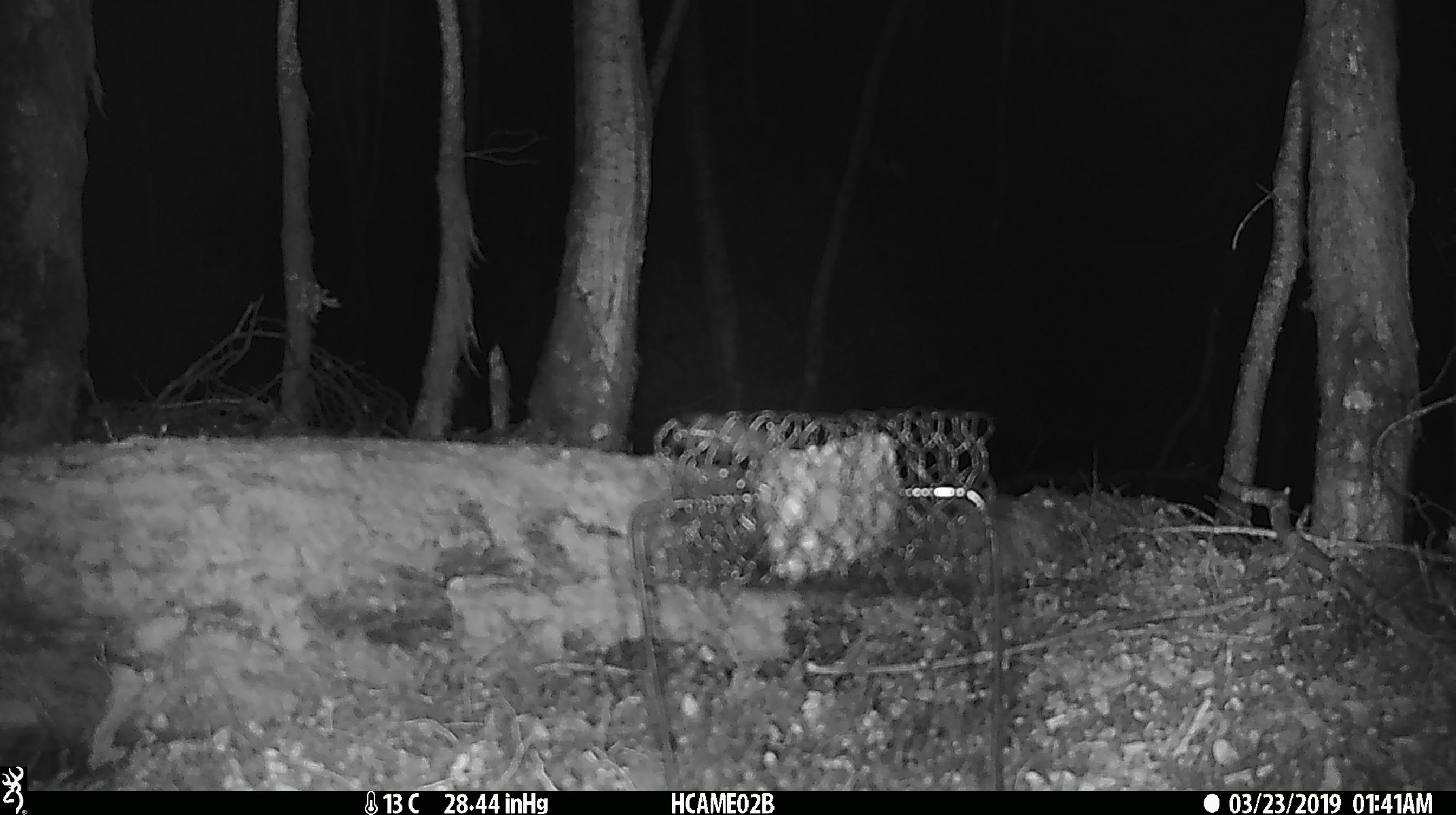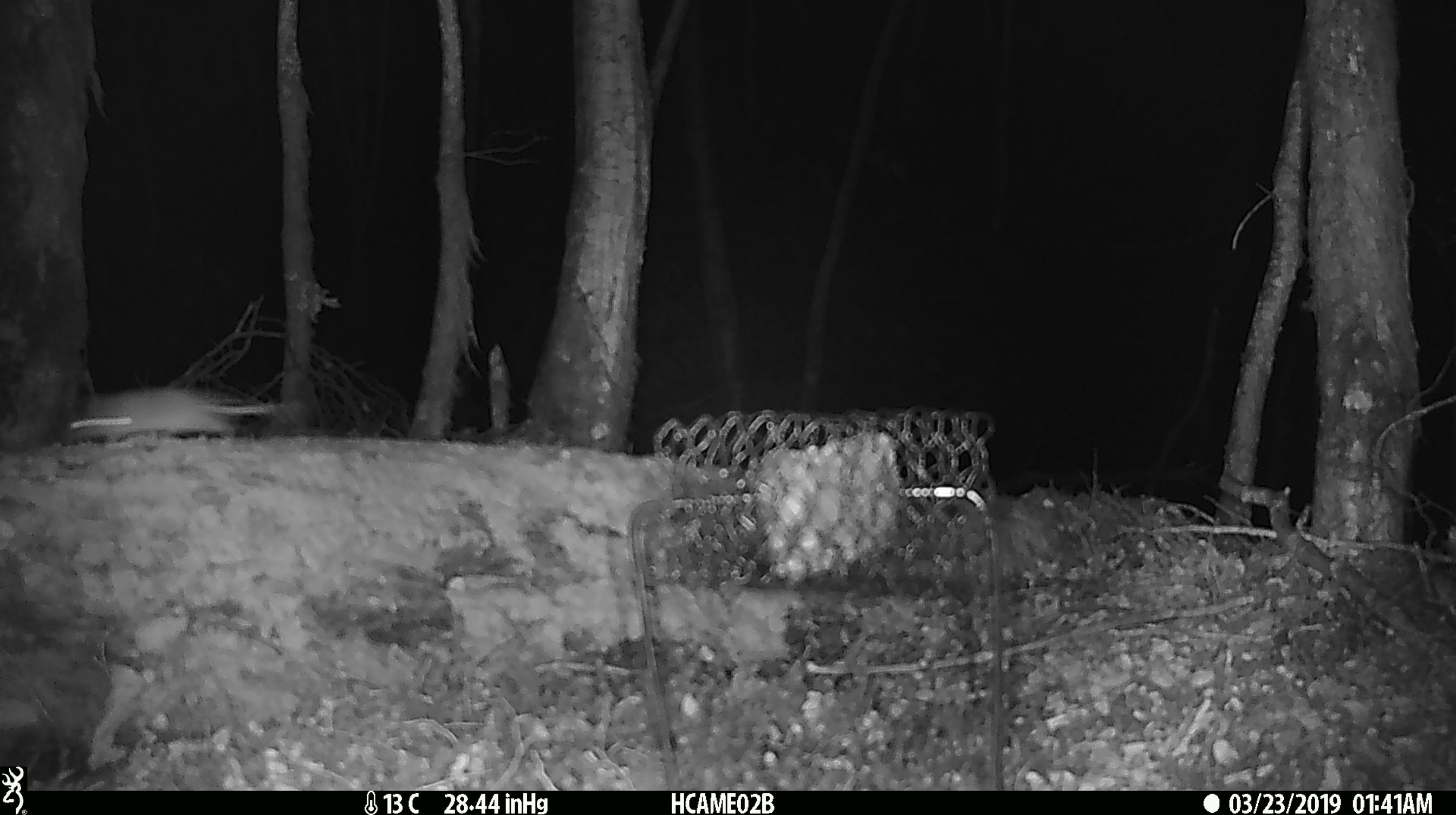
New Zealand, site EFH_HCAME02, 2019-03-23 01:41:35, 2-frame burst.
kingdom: Animalia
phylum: Chordata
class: Mammalia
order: Rodentia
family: Muridae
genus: Mus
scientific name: Mus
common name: mouse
Mouse (Mus).